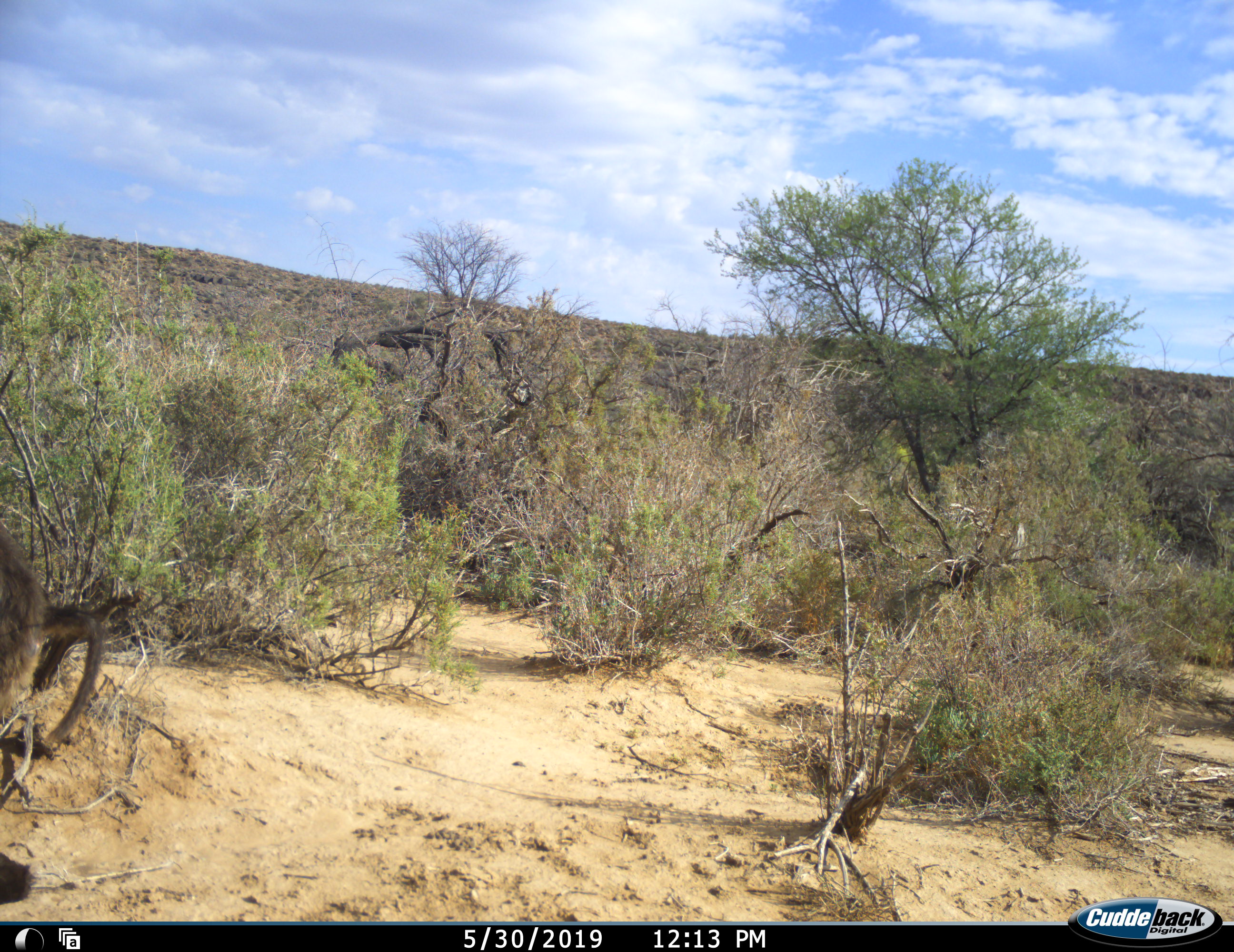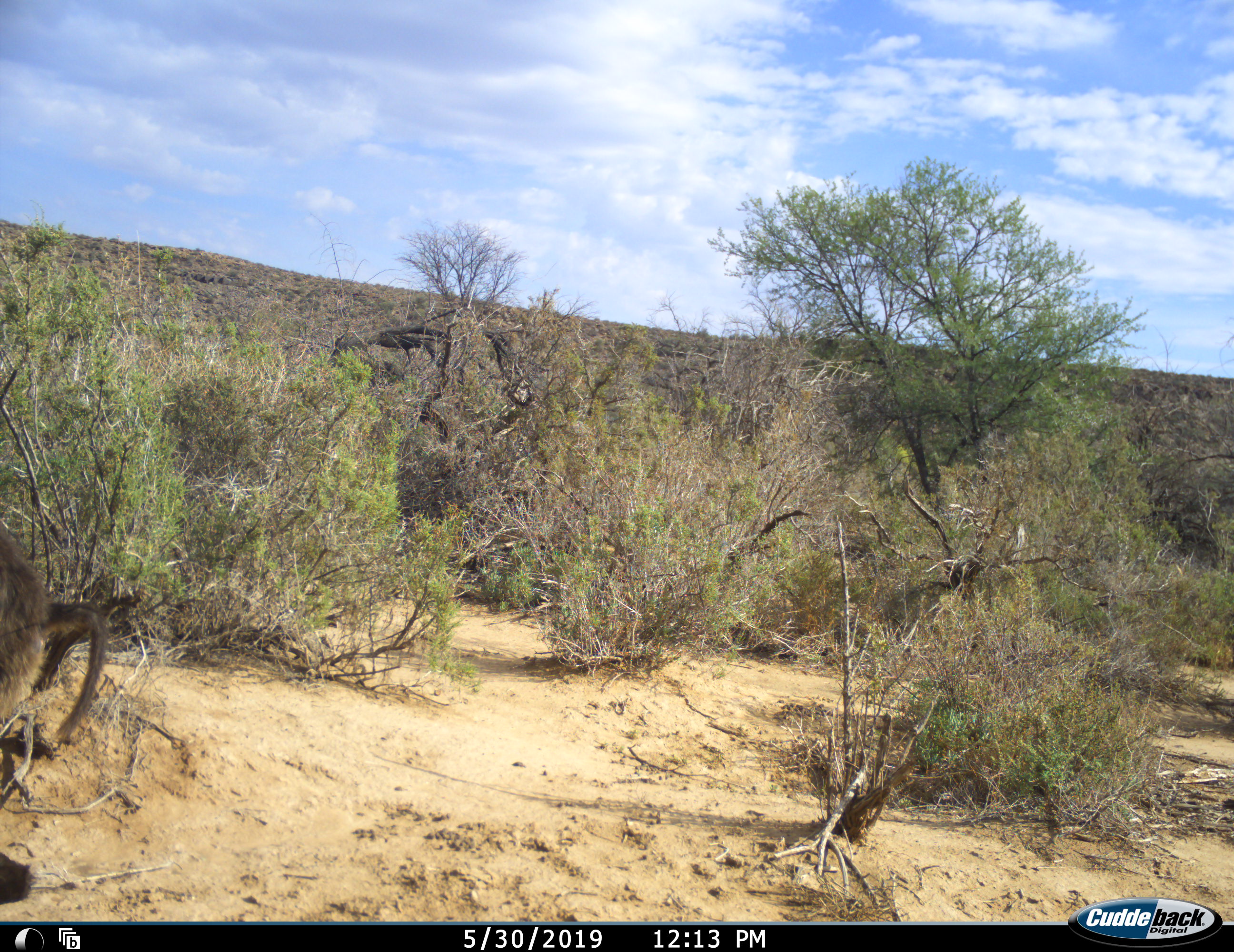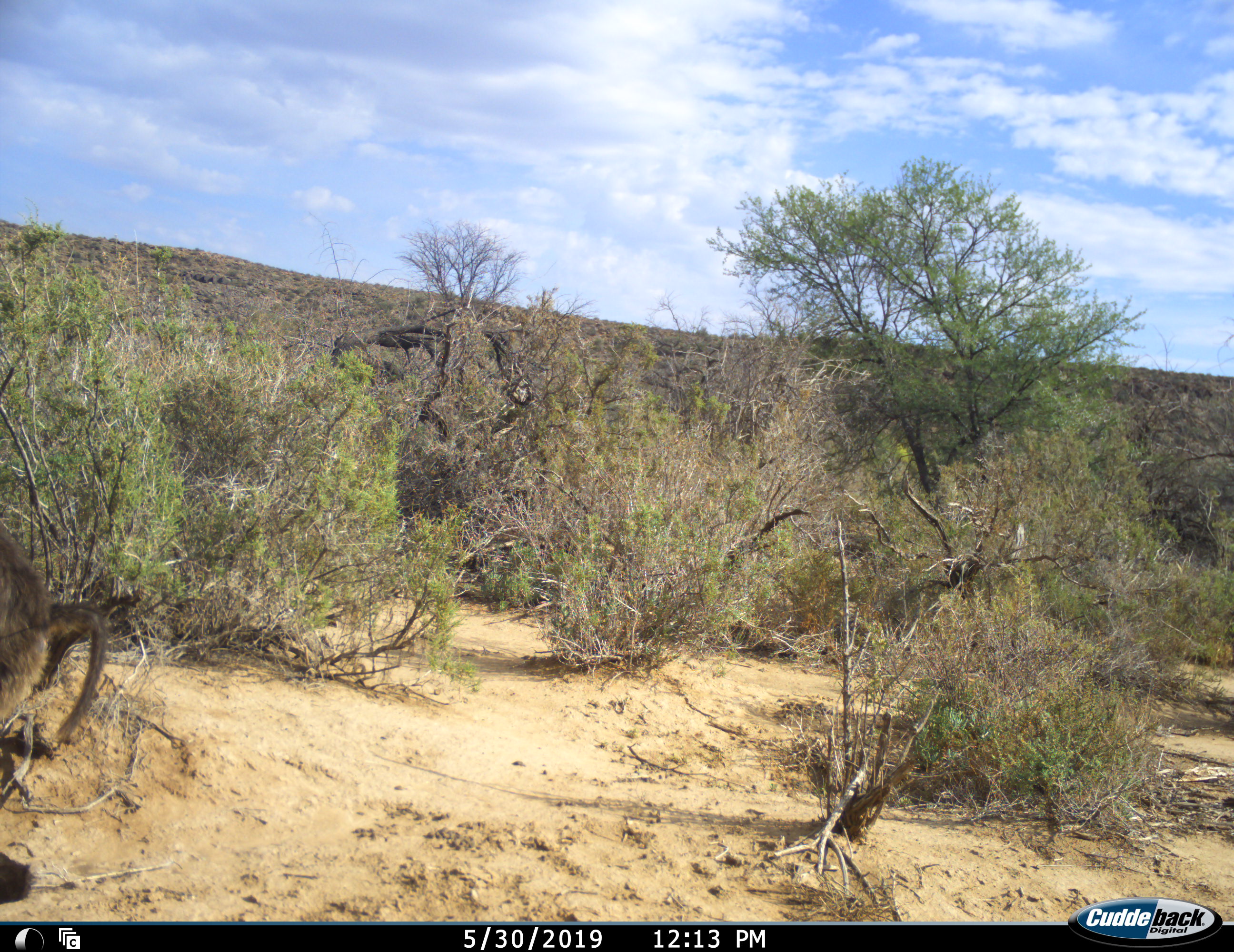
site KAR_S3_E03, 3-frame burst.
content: unidentified animal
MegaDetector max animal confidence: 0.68